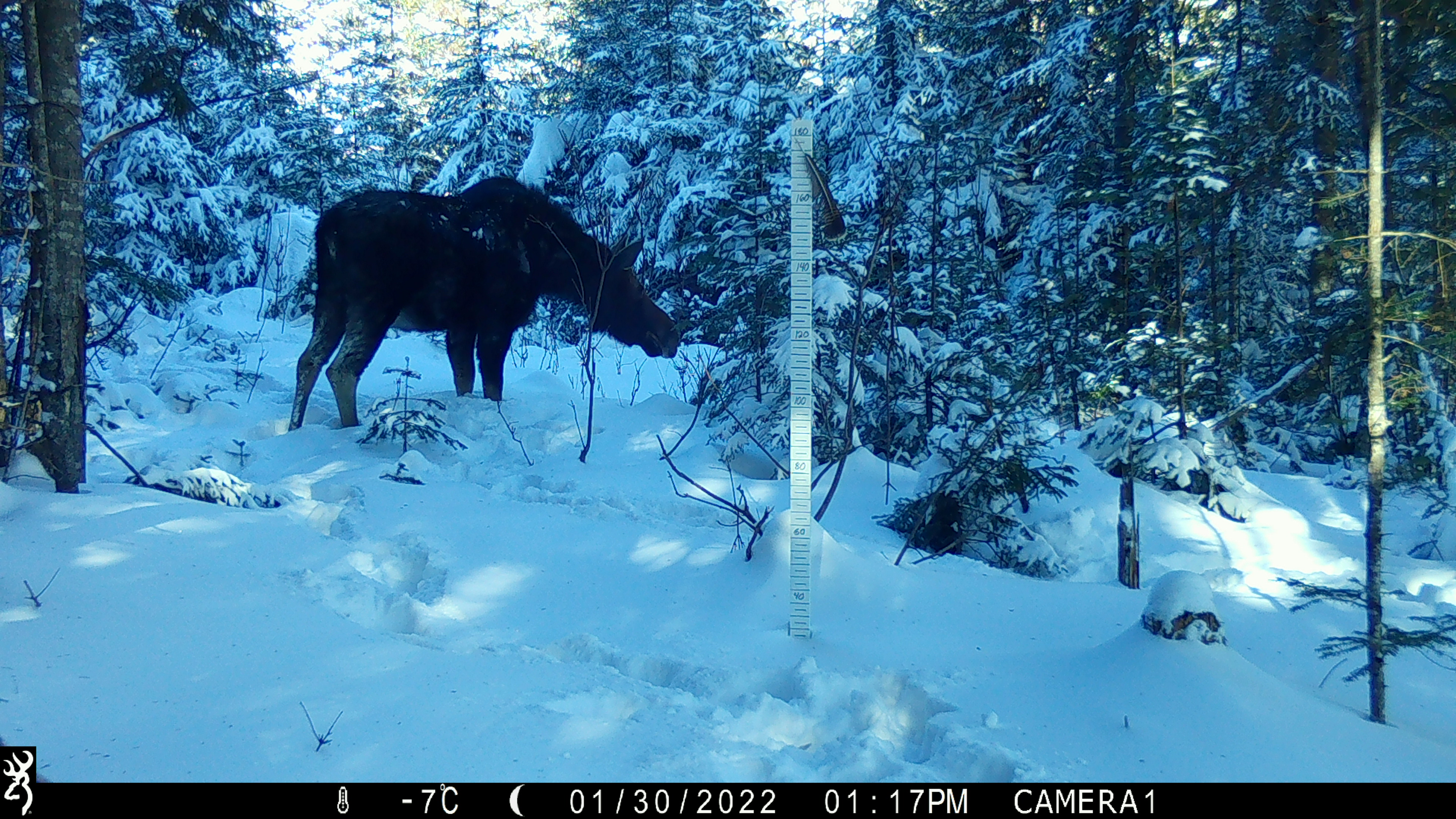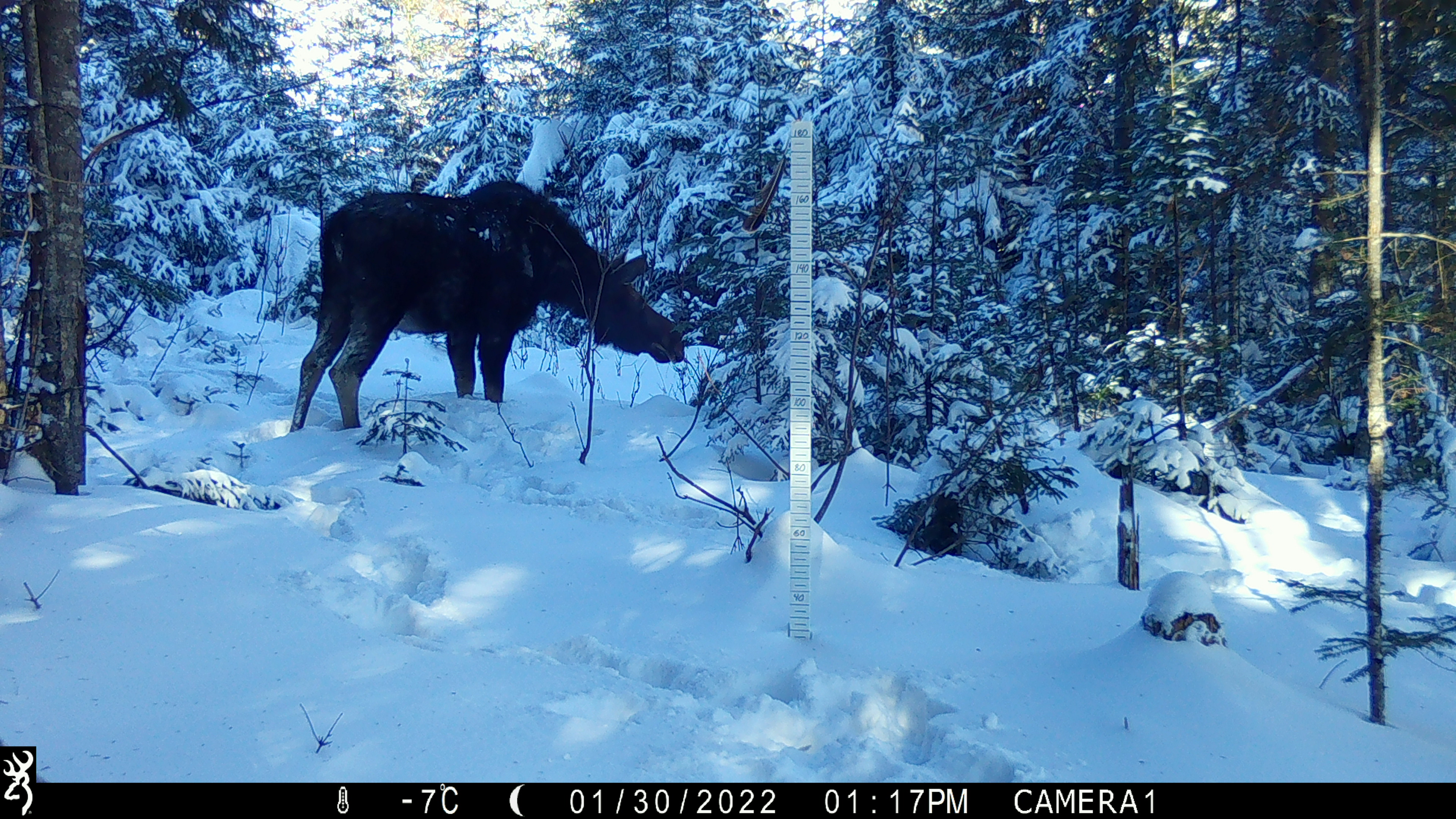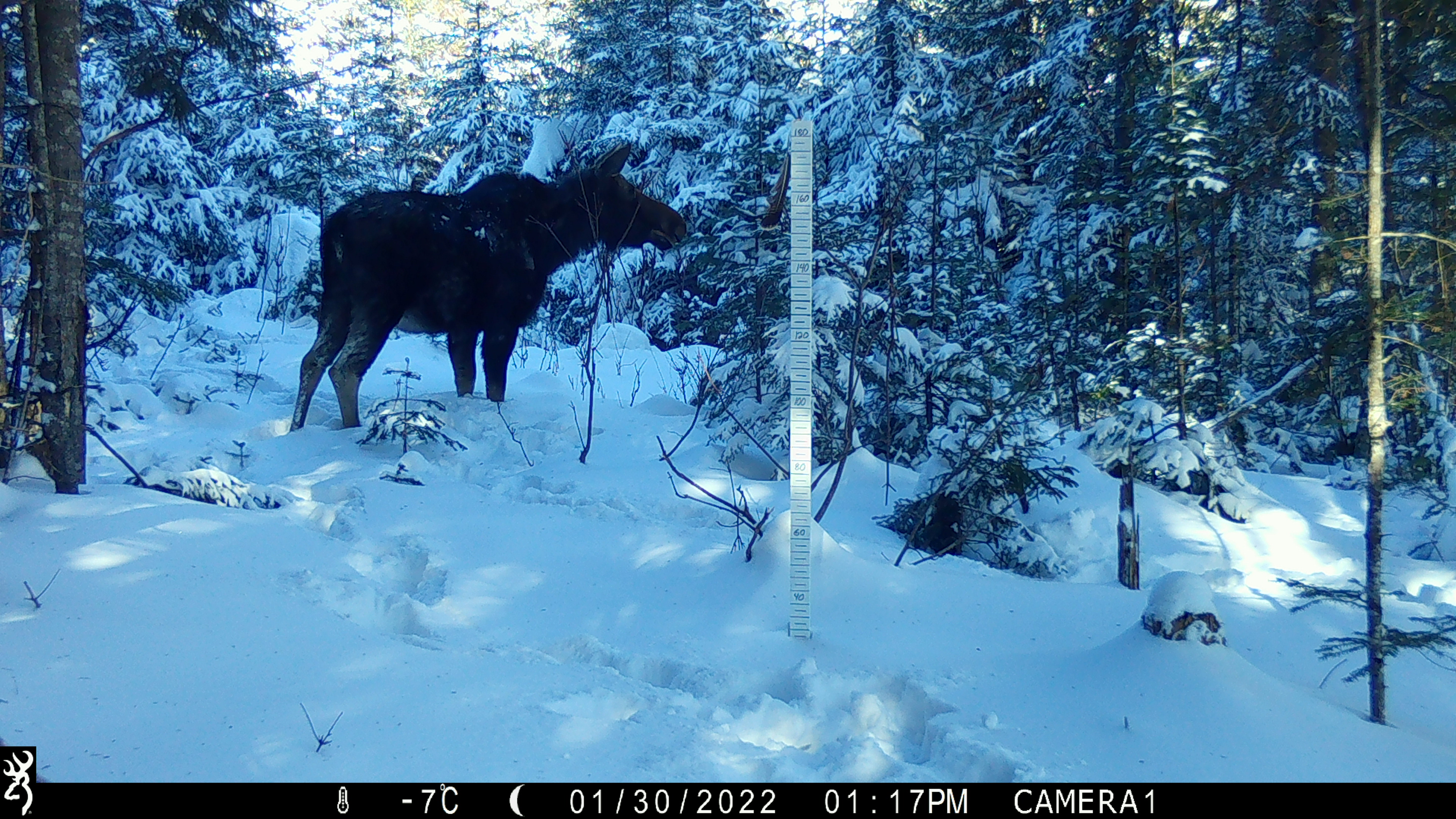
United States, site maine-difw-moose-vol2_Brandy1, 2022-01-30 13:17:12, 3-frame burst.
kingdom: Animalia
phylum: Chordata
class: Mammalia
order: Artiodactyla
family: Cervidae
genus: Alces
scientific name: Alces alces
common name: moose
Moose (Alces alces).